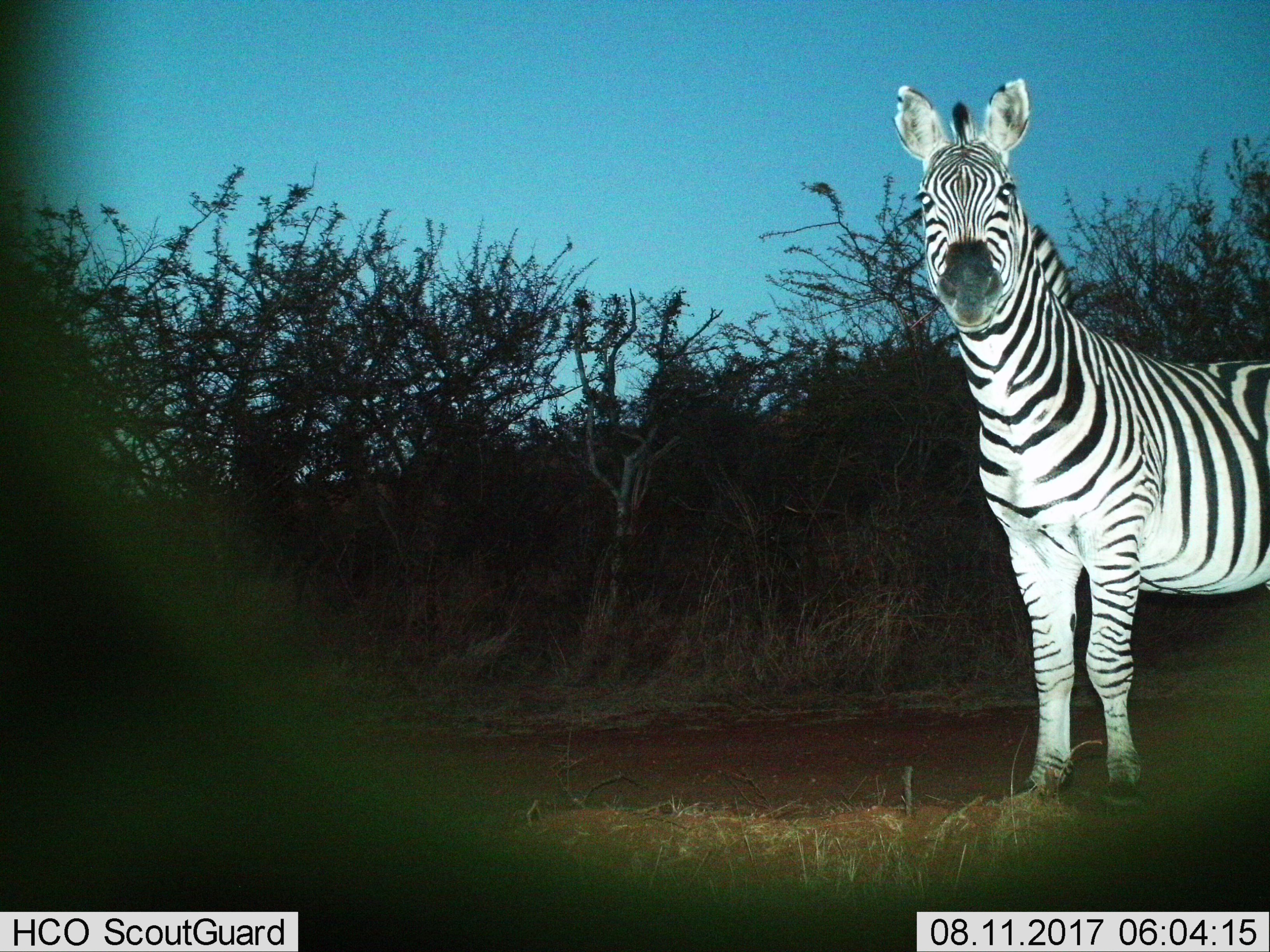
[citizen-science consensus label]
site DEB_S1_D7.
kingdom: Animalia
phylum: Chordata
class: Mammalia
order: Perissodactyla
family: Equidae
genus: Equus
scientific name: Equus quagga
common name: plains zebra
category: zebraplains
Zebraplains (plains zebra) (Equus quagga), count 1. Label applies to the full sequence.